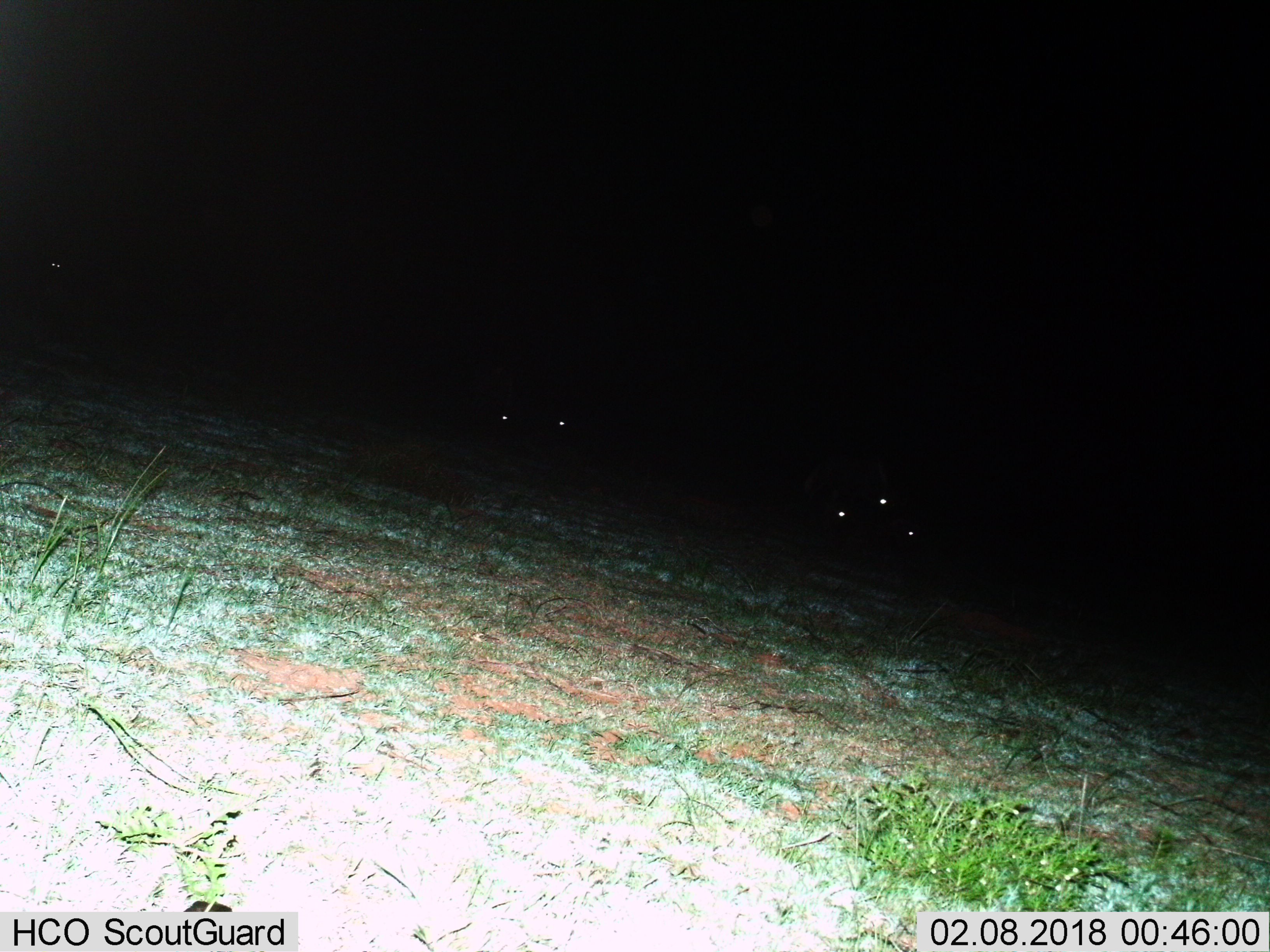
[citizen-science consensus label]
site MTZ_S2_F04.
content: unidentified animal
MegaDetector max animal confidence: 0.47